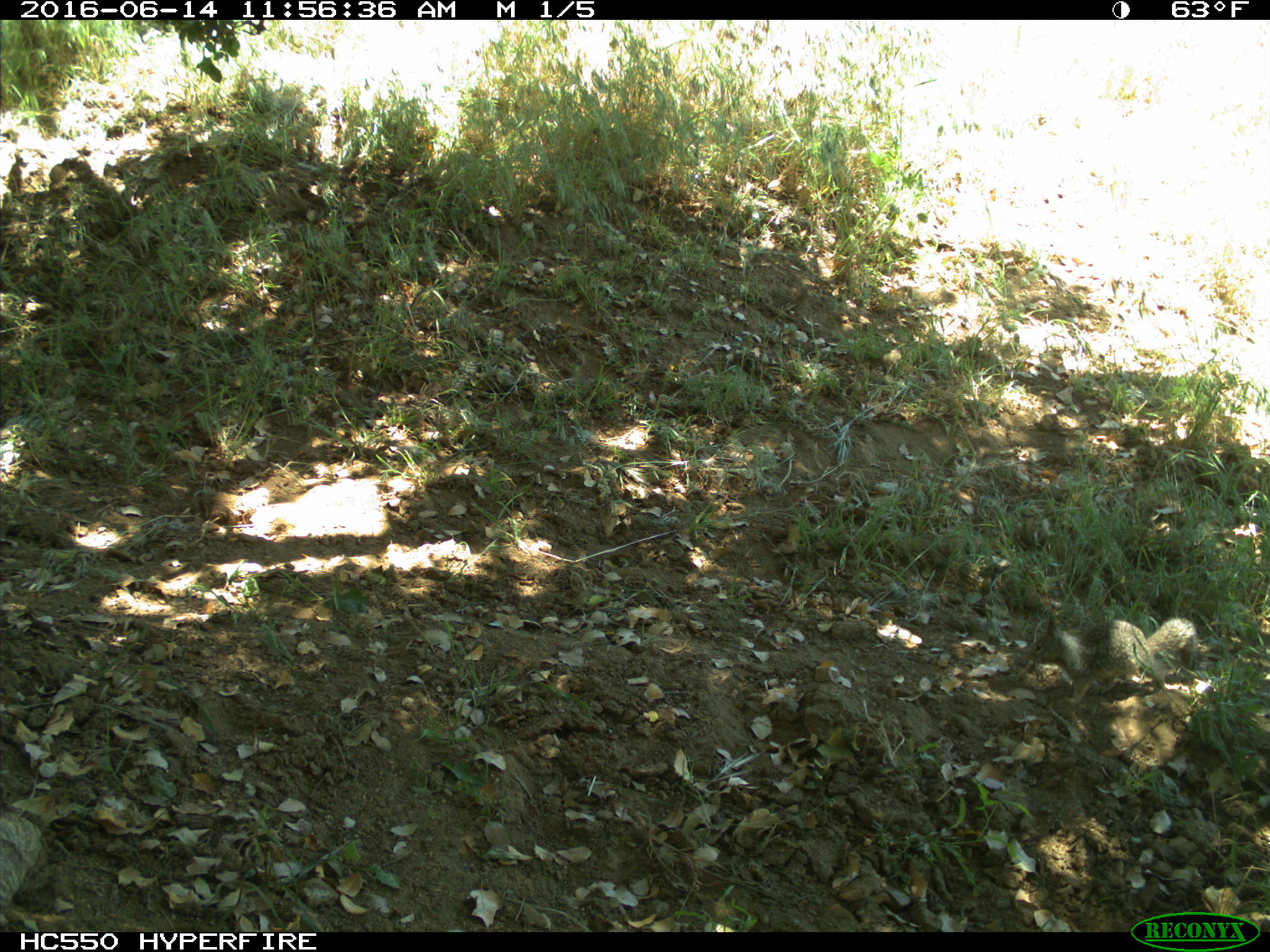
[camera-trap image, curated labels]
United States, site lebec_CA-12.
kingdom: Animalia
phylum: Chordata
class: Mammalia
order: Rodentia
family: Sciuridae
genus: Otospermophilus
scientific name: Otospermophilus beecheyi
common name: california ground squirrel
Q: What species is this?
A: Otospermophilus beecheyi (california ground squirrel).